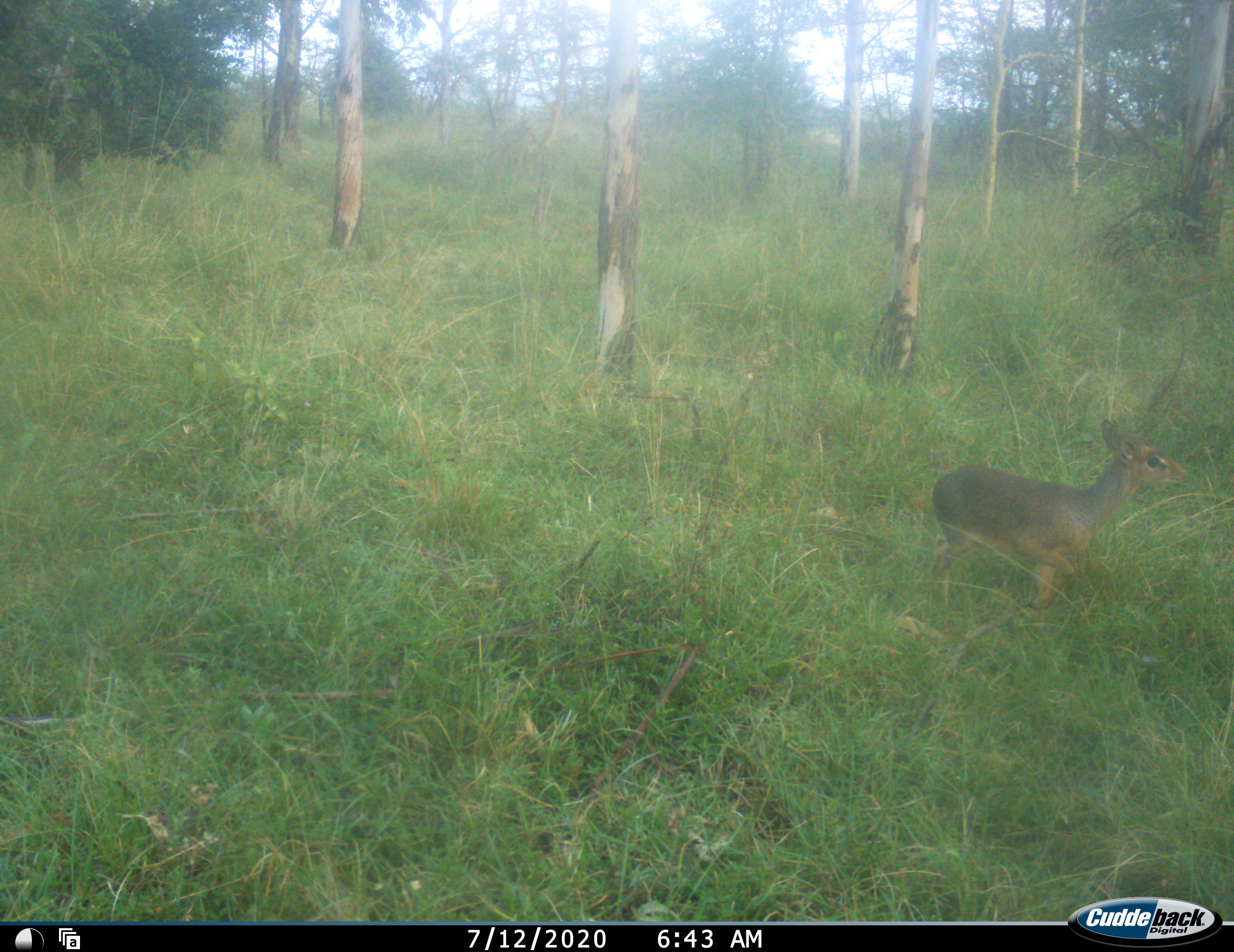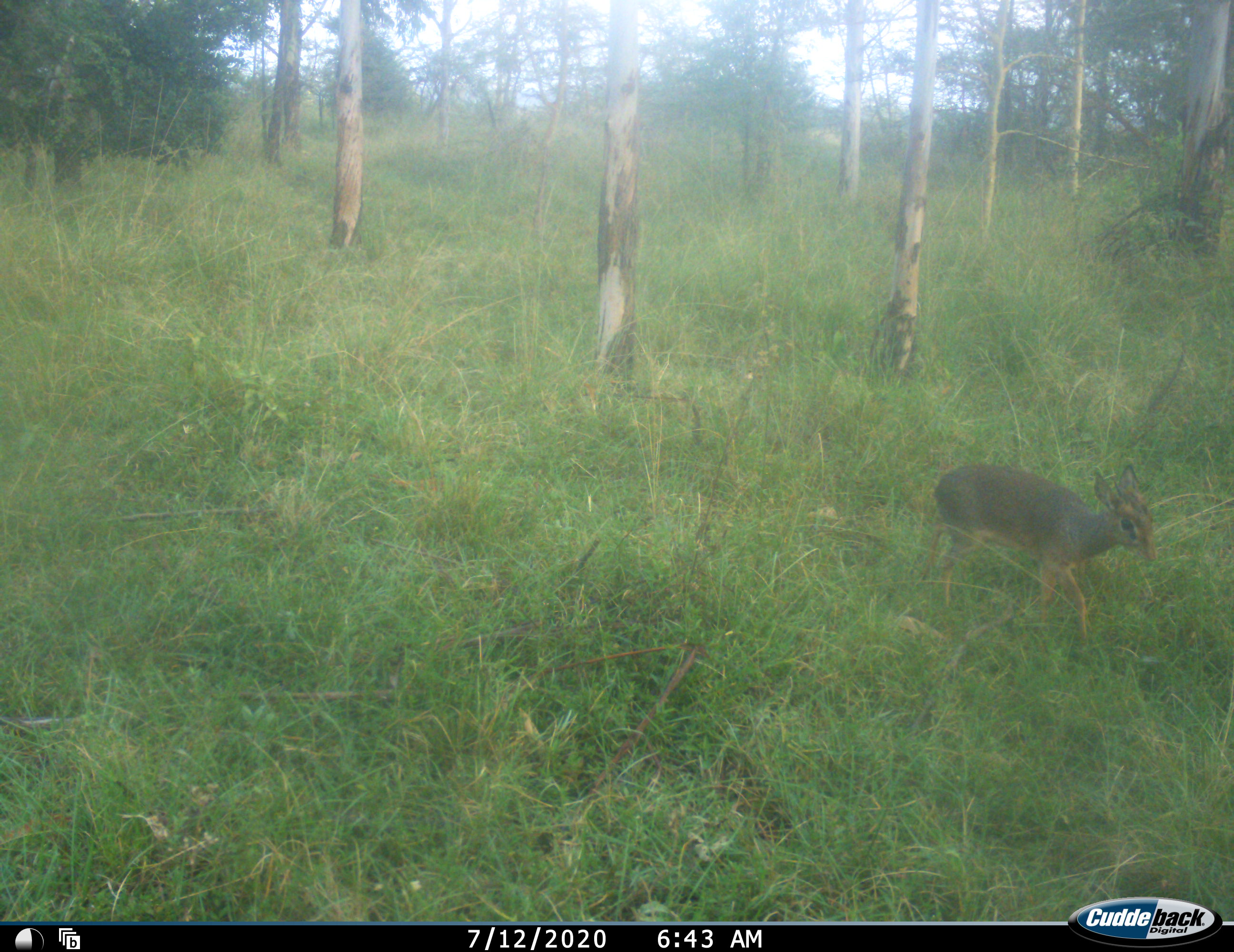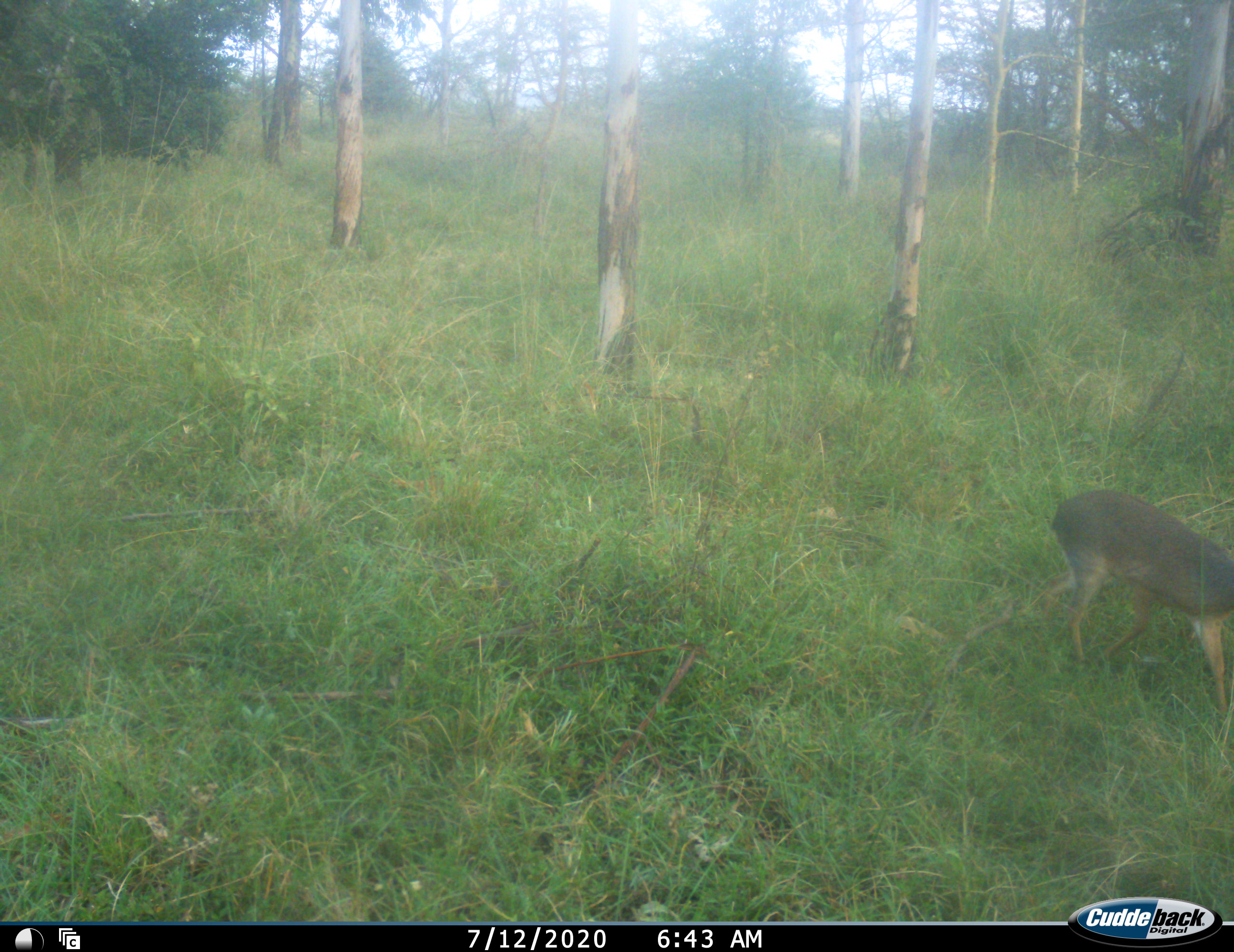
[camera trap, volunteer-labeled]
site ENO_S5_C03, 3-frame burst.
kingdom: Animalia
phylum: Chordata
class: Mammalia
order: Artiodactyla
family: Bovidae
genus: Madoqua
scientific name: Madoqua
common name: dik-dik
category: dikdik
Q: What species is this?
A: Dikdik (dik-dik) (Madoqua).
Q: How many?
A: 1.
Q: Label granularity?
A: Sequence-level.